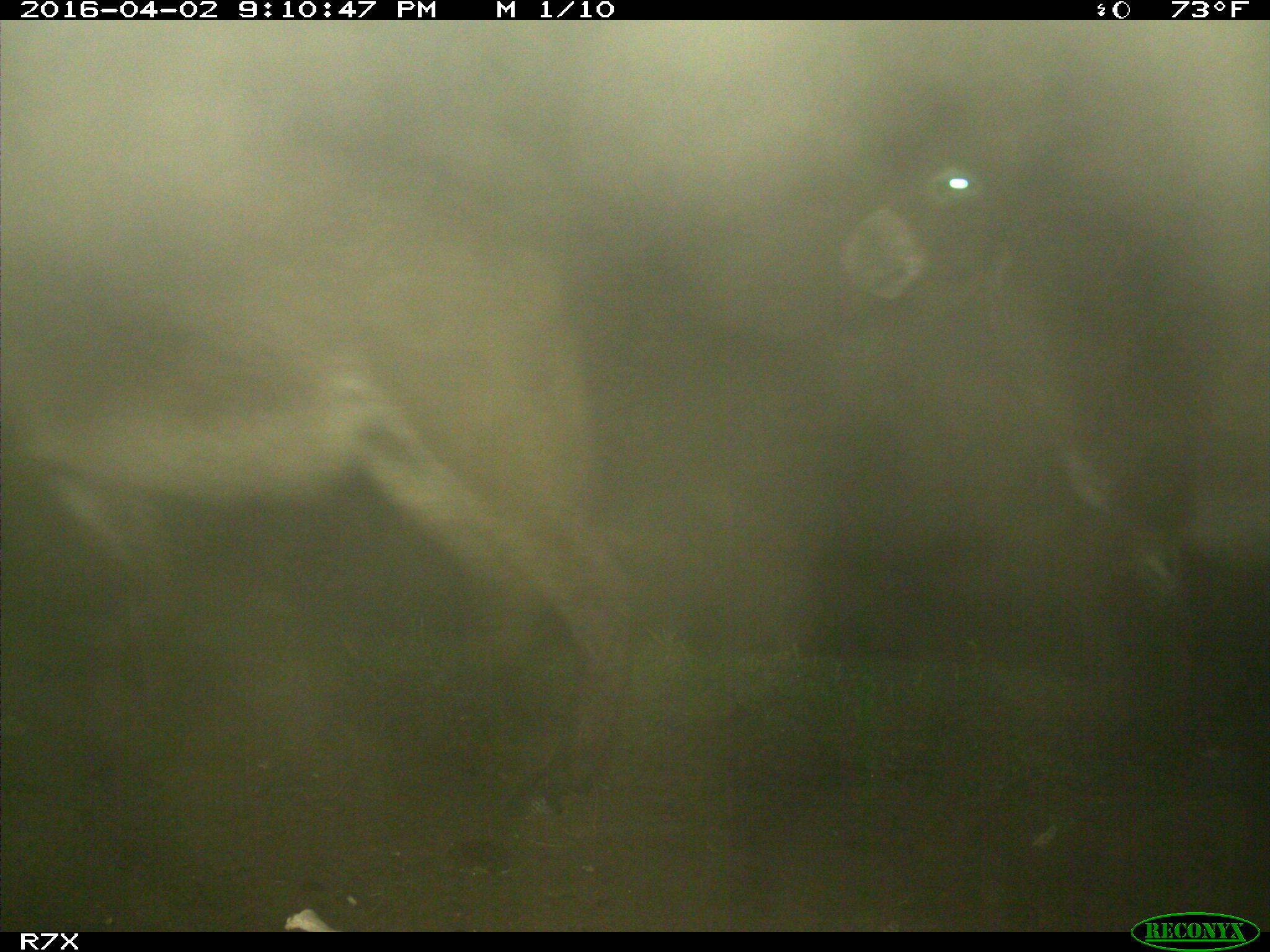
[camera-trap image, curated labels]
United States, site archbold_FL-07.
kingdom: Animalia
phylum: Chordata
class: Mammalia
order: Perissodactyla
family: Equidae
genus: Equus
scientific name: Equus africanus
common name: african wild ass